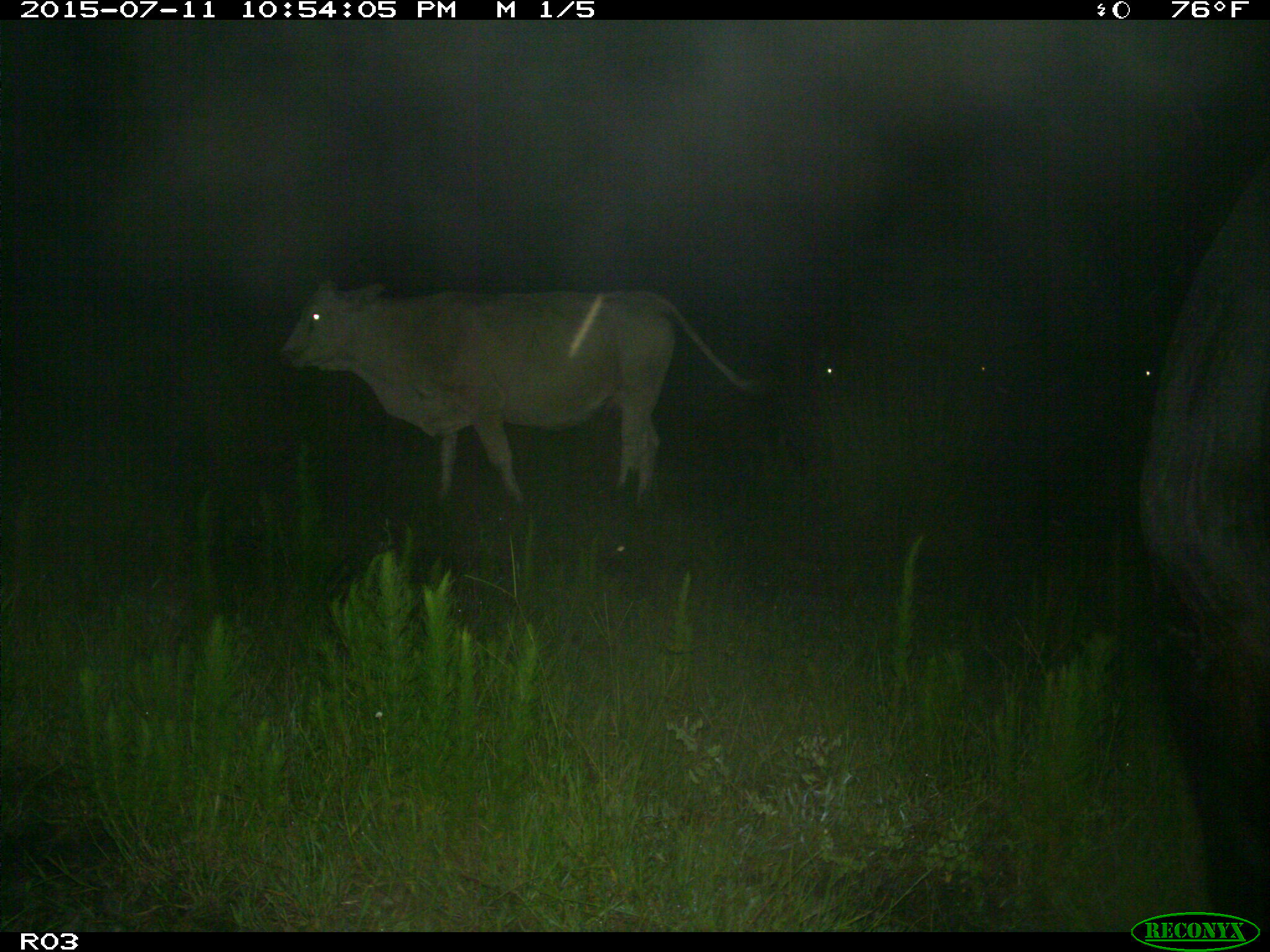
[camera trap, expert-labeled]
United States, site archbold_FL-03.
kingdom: Animalia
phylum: Chordata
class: Mammalia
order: Artiodactyla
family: Bovidae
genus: Bos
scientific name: Bos taurus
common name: domestic cow